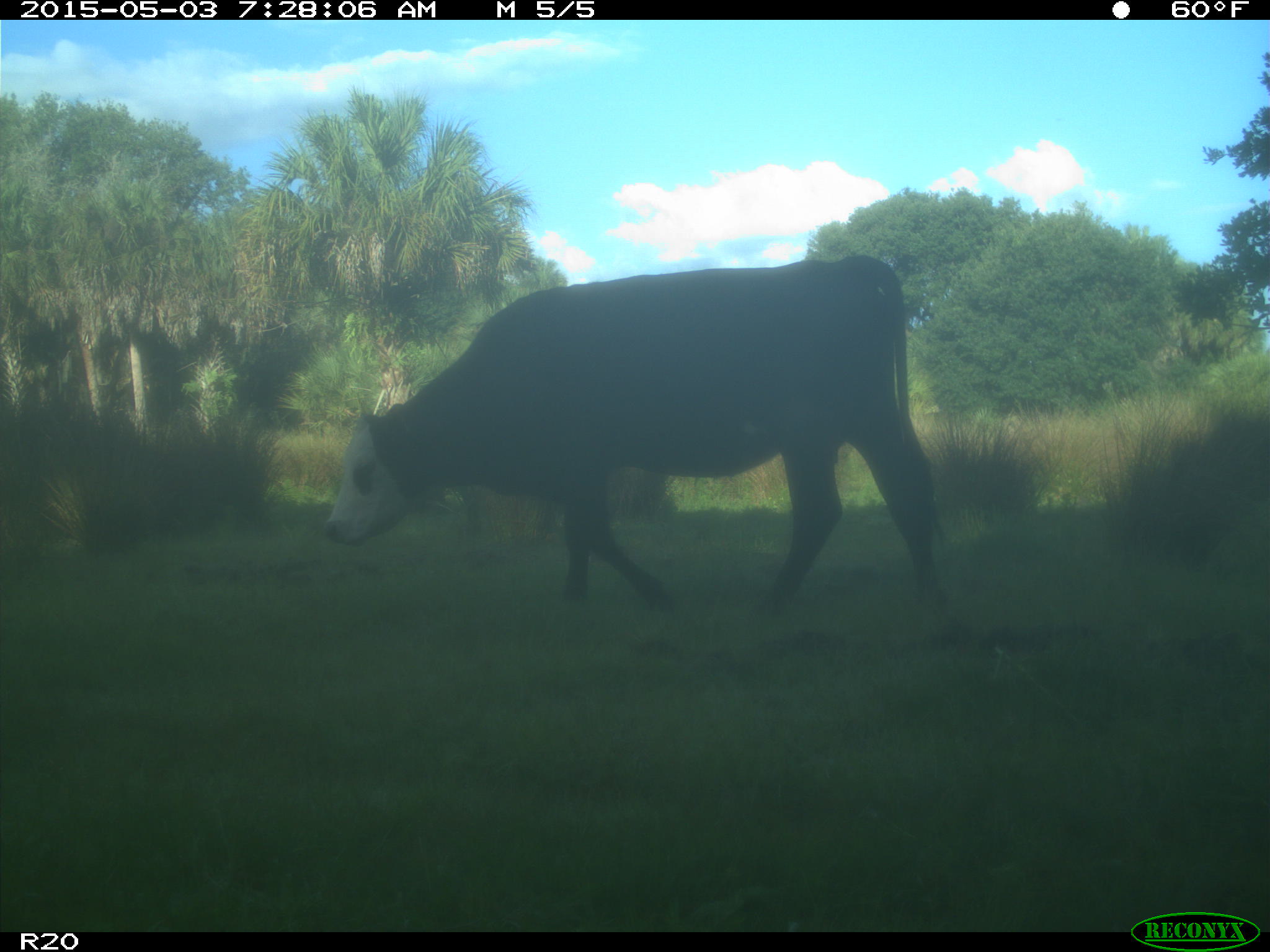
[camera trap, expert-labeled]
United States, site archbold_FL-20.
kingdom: Animalia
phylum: Chordata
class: Mammalia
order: Artiodactyla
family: Bovidae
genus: Bos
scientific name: Bos taurus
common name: domestic cow